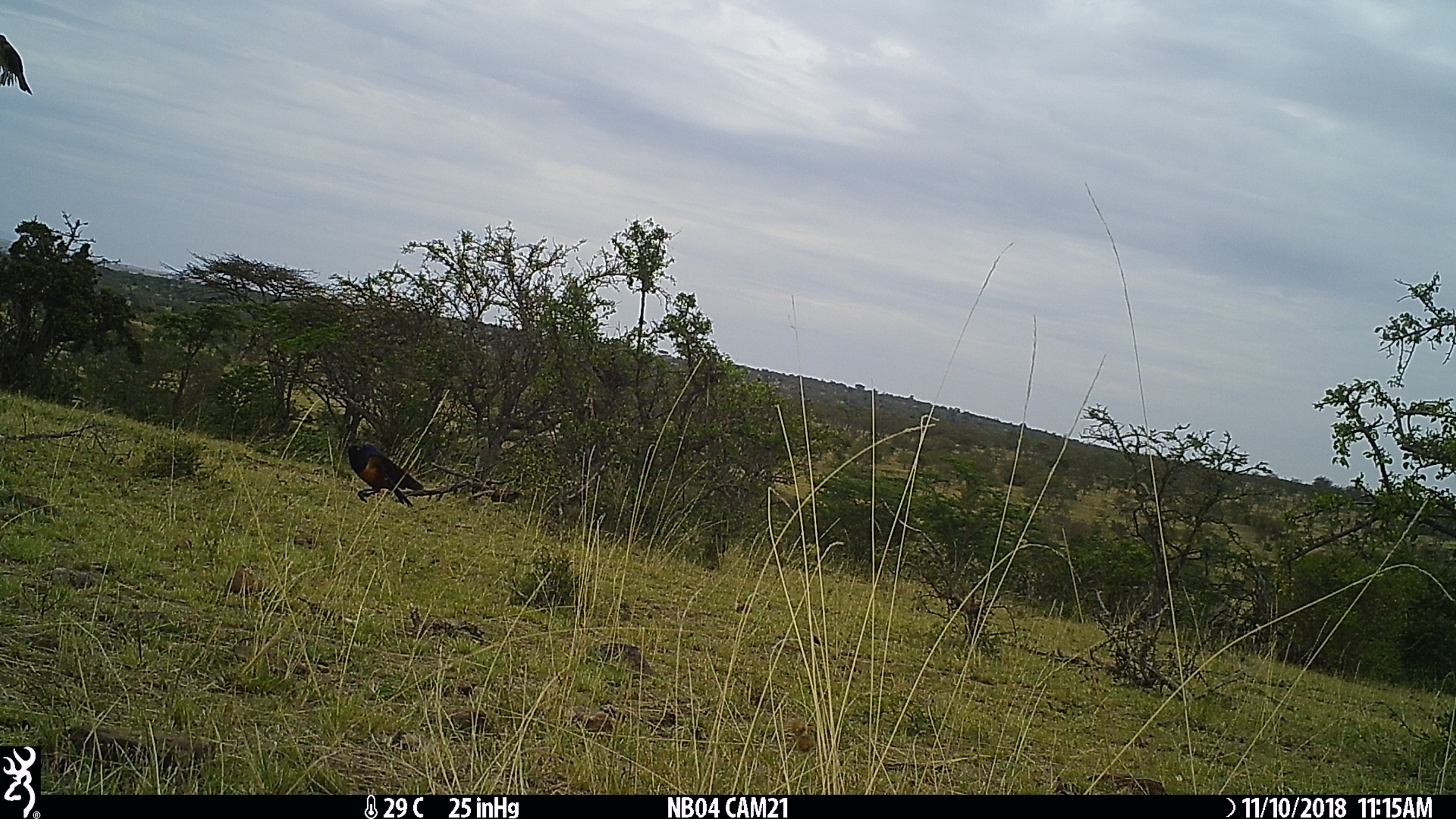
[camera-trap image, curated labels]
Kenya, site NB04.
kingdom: Animalia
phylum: Chordata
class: Aves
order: Passeriformes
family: Sturnidae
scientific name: Sturnidae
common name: starling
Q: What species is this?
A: Starling (Sturnidae).